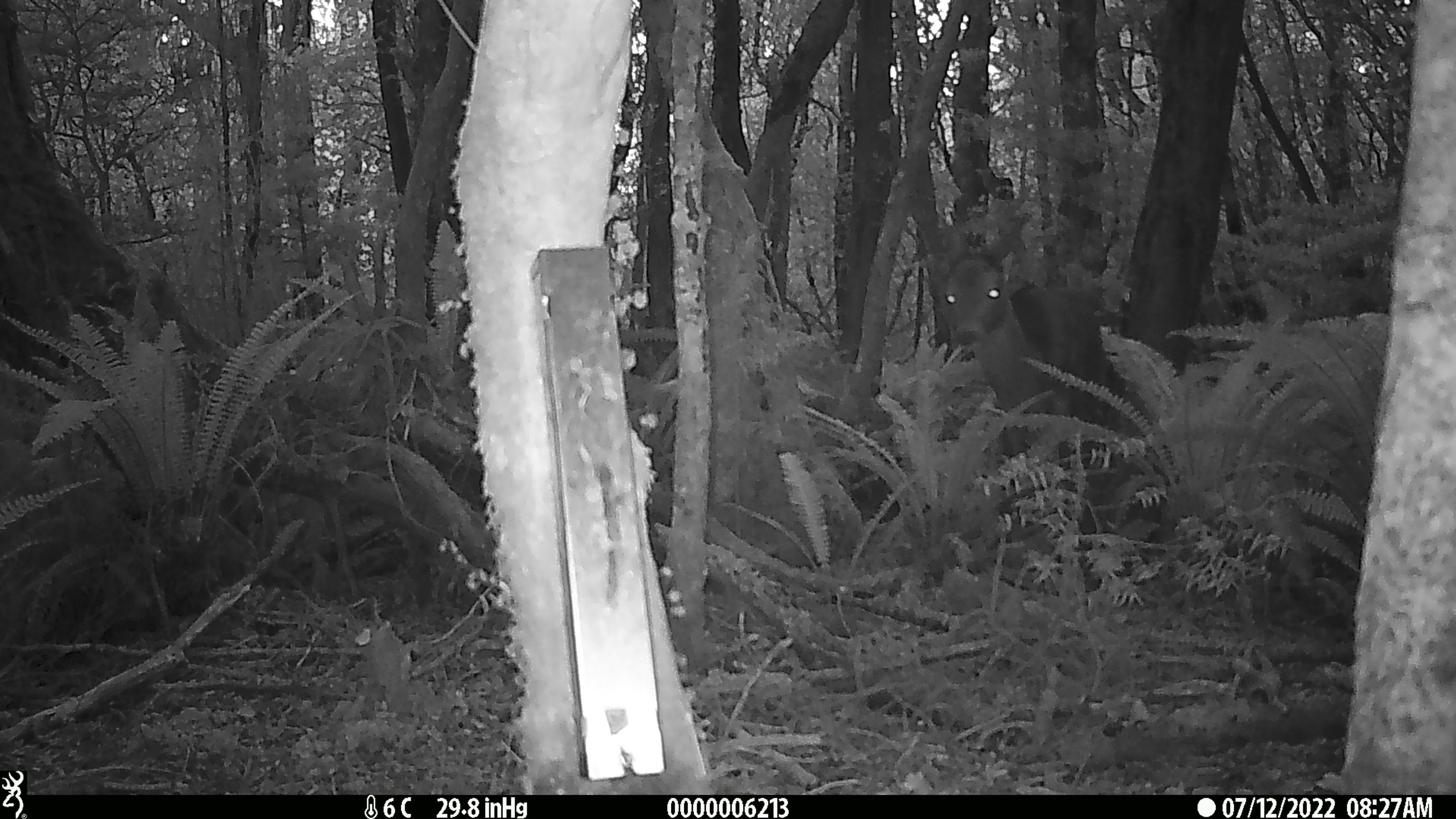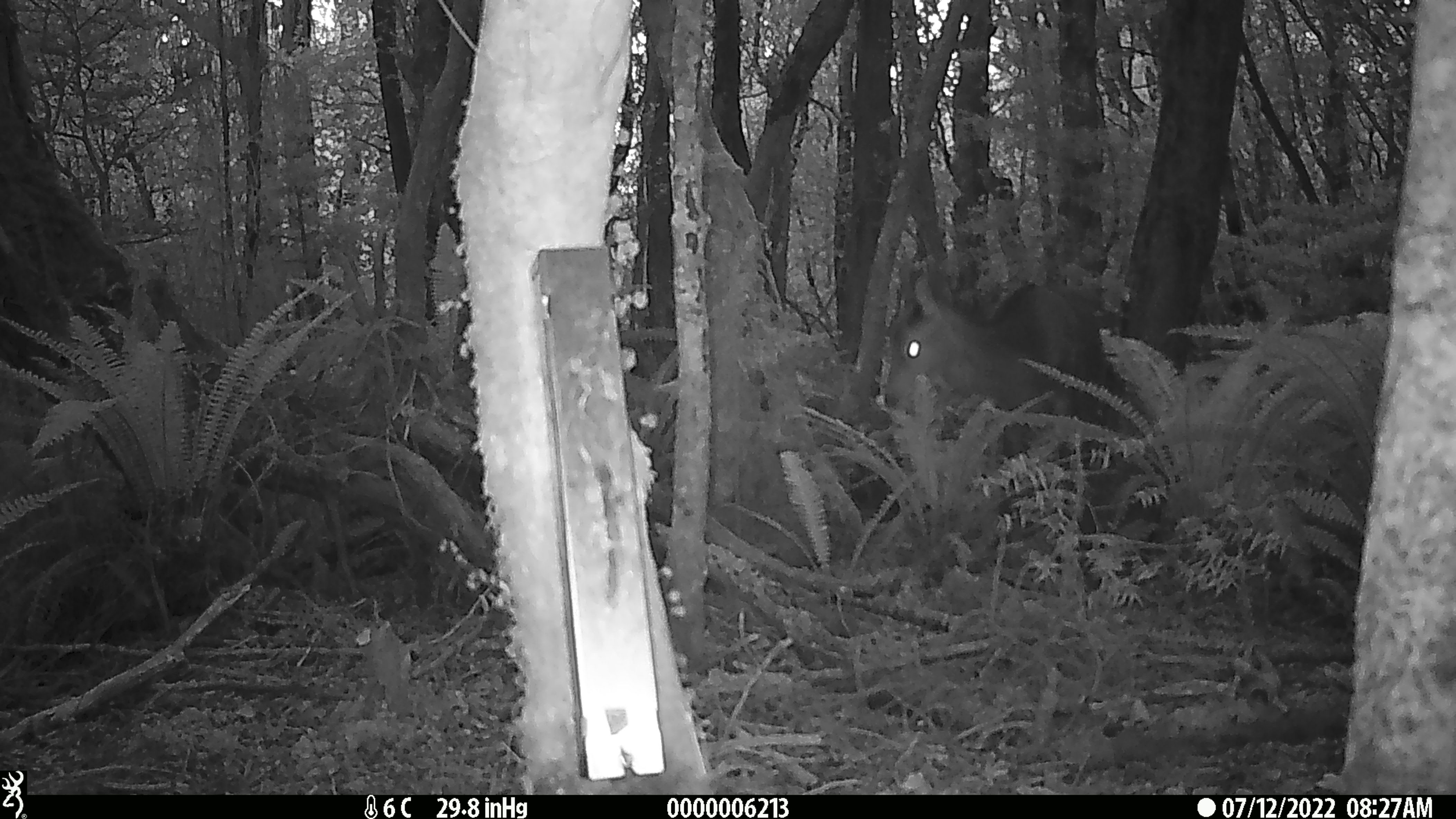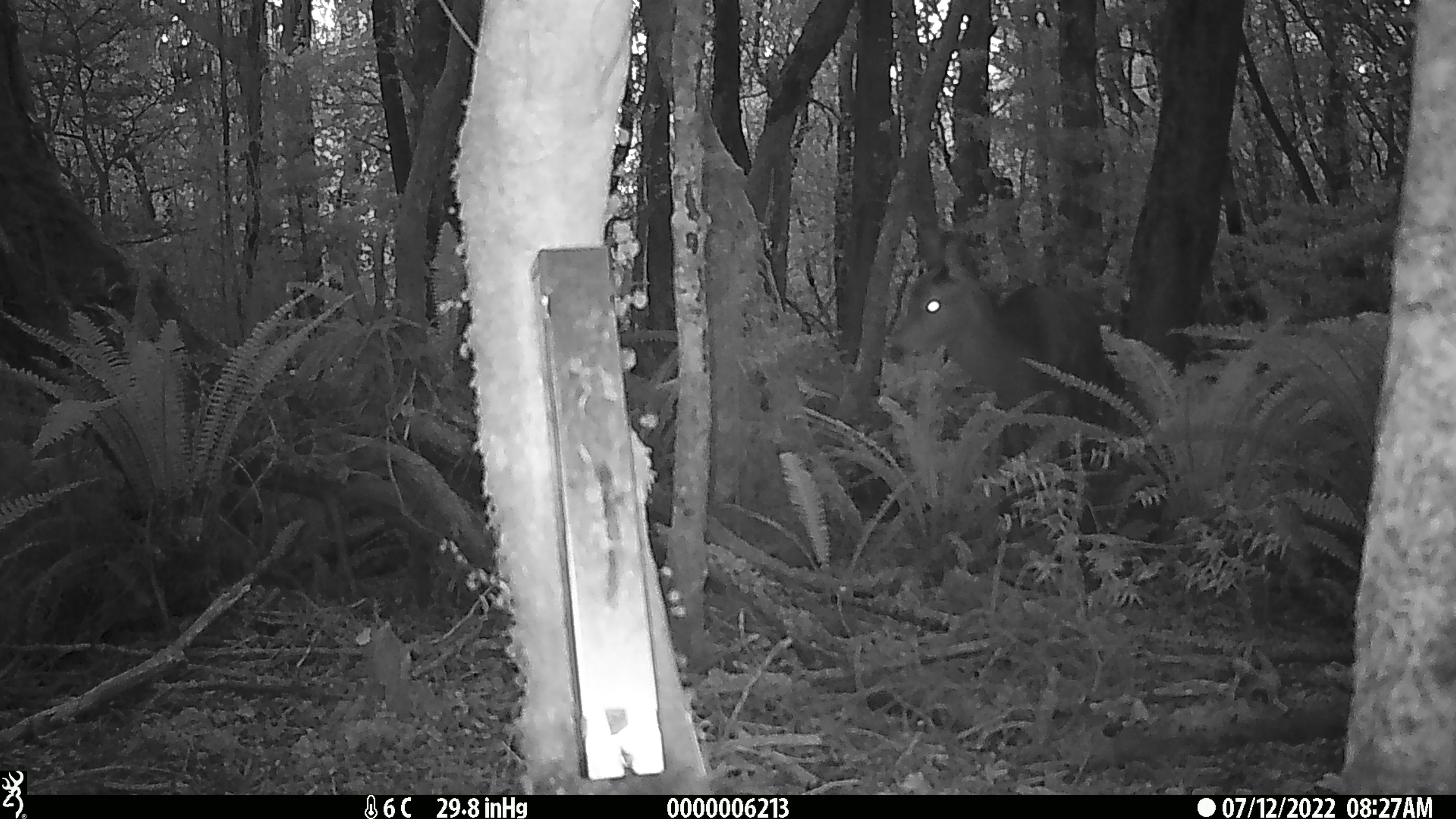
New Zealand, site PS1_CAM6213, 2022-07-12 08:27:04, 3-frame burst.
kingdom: Animalia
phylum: Chordata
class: Mammalia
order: Artiodactyla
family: Cervidae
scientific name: Cervidae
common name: deer